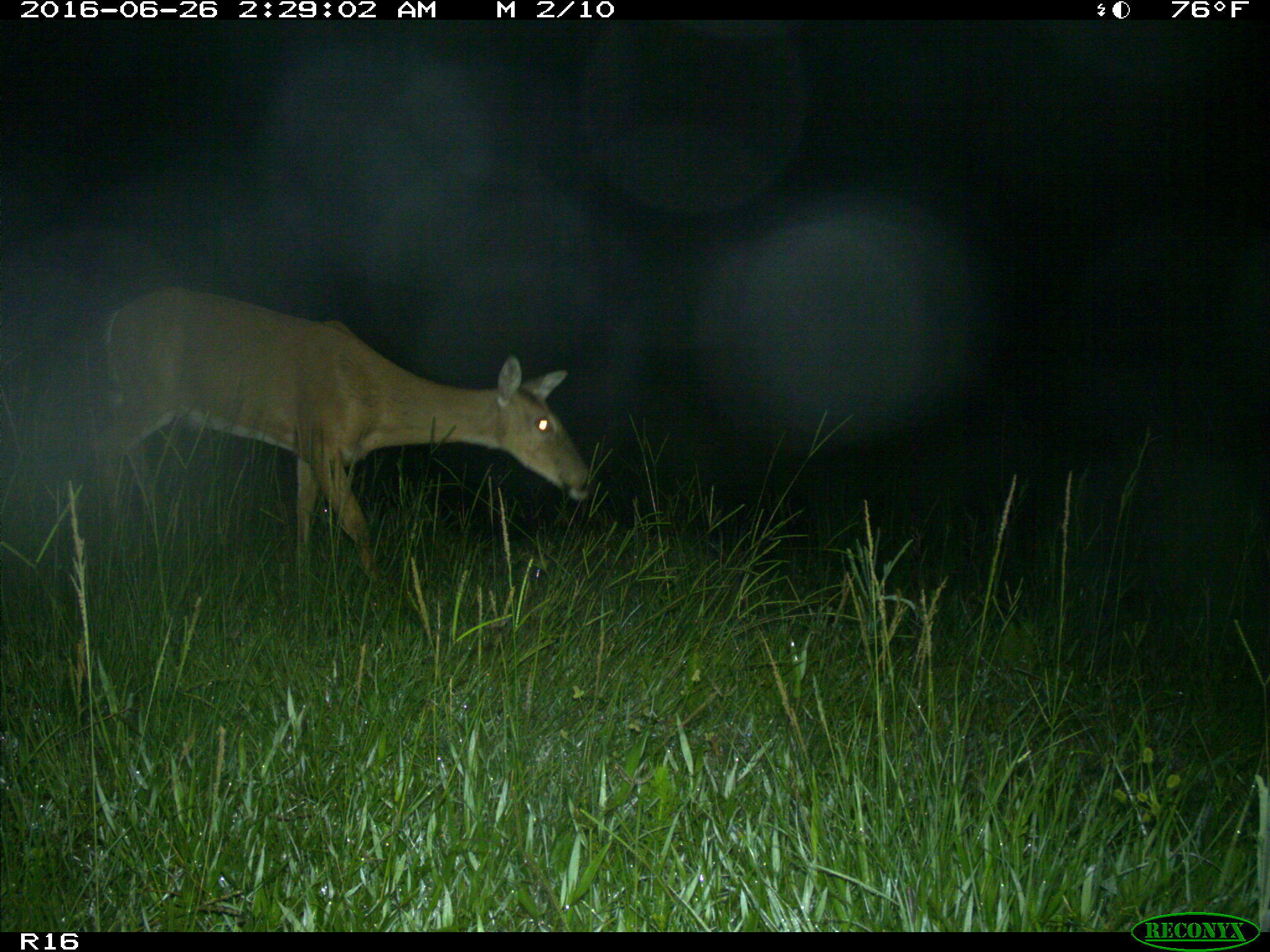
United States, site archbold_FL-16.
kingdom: Animalia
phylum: Chordata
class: Mammalia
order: Artiodactyla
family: Cervidae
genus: Odocoileus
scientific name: Odocoileus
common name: deer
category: unidentified deer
Unidentified deer (deer) (Odocoileus).